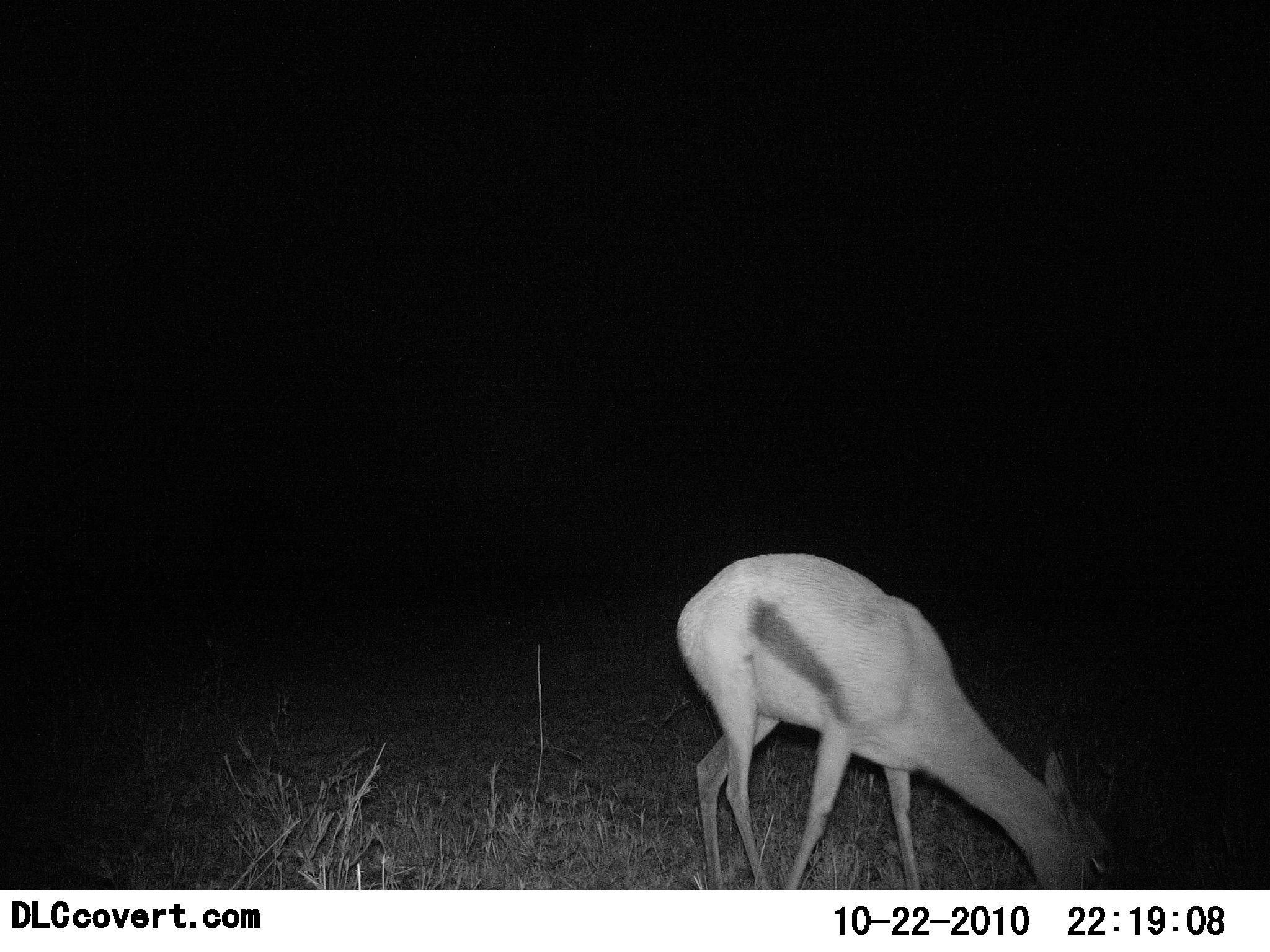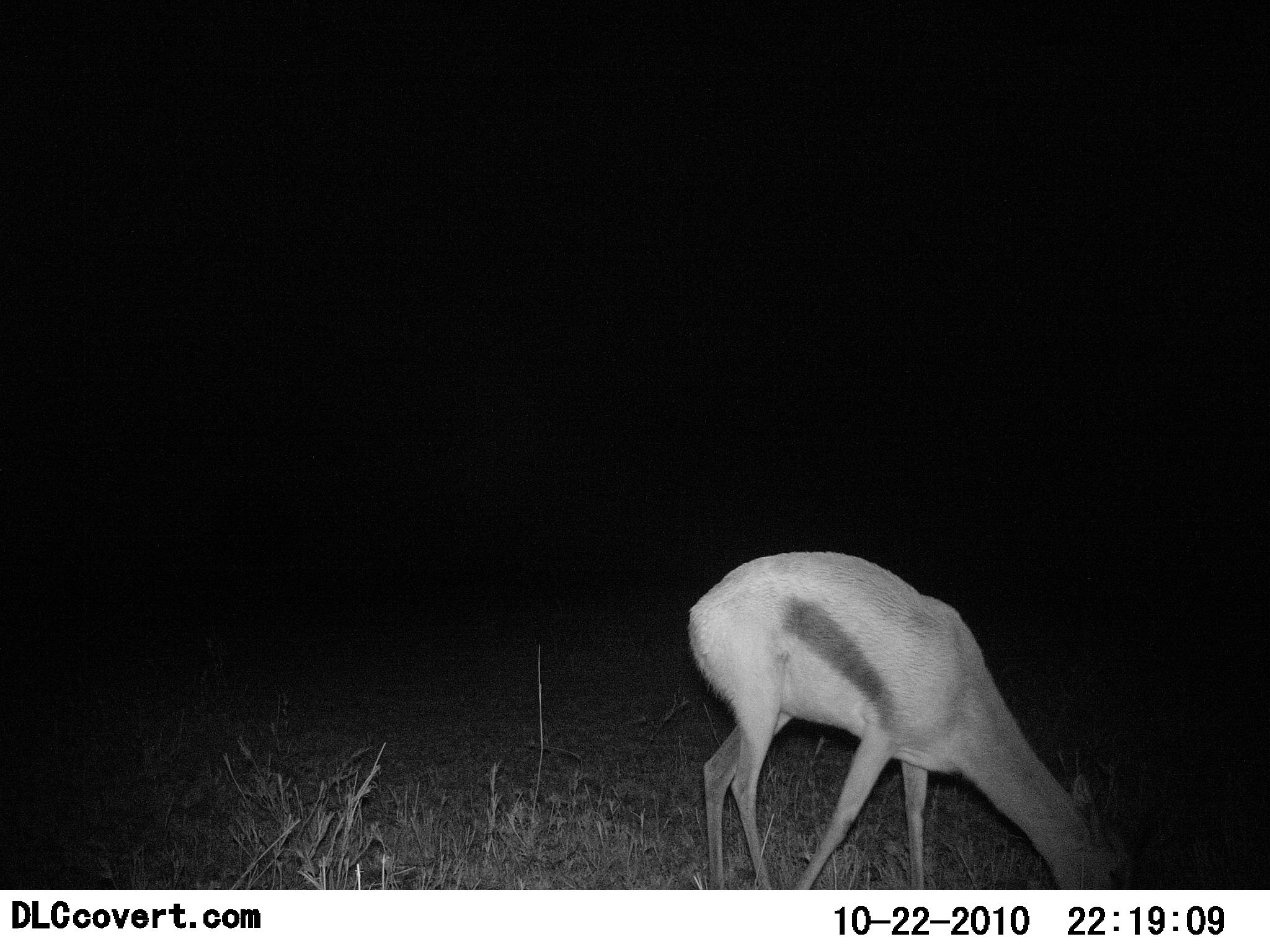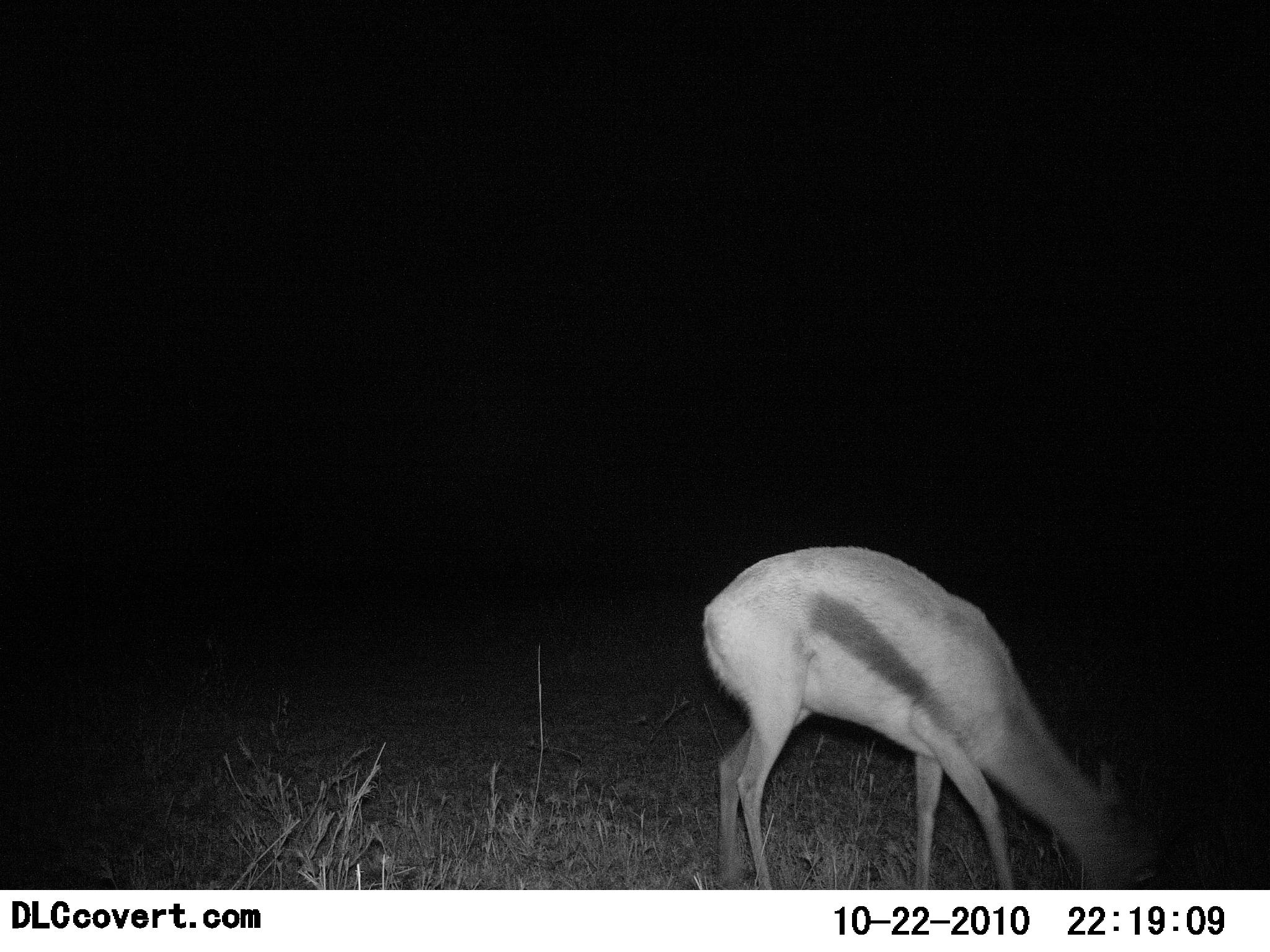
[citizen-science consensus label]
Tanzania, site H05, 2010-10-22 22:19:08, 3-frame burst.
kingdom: Animalia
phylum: Chordata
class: Mammalia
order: Artiodactyla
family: Bovidae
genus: Eudorcas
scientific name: Eudorcas thomsonii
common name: thomson's gazelle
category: gazellethomsons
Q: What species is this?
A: Gazellethomsons (thomson's gazelle) (Eudorcas thomsonii).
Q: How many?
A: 1.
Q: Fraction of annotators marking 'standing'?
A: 11%.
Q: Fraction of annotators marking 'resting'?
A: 0%.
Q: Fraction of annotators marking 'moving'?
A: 5%.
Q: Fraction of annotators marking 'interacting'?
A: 0%.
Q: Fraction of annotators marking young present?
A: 0%.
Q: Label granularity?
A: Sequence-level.